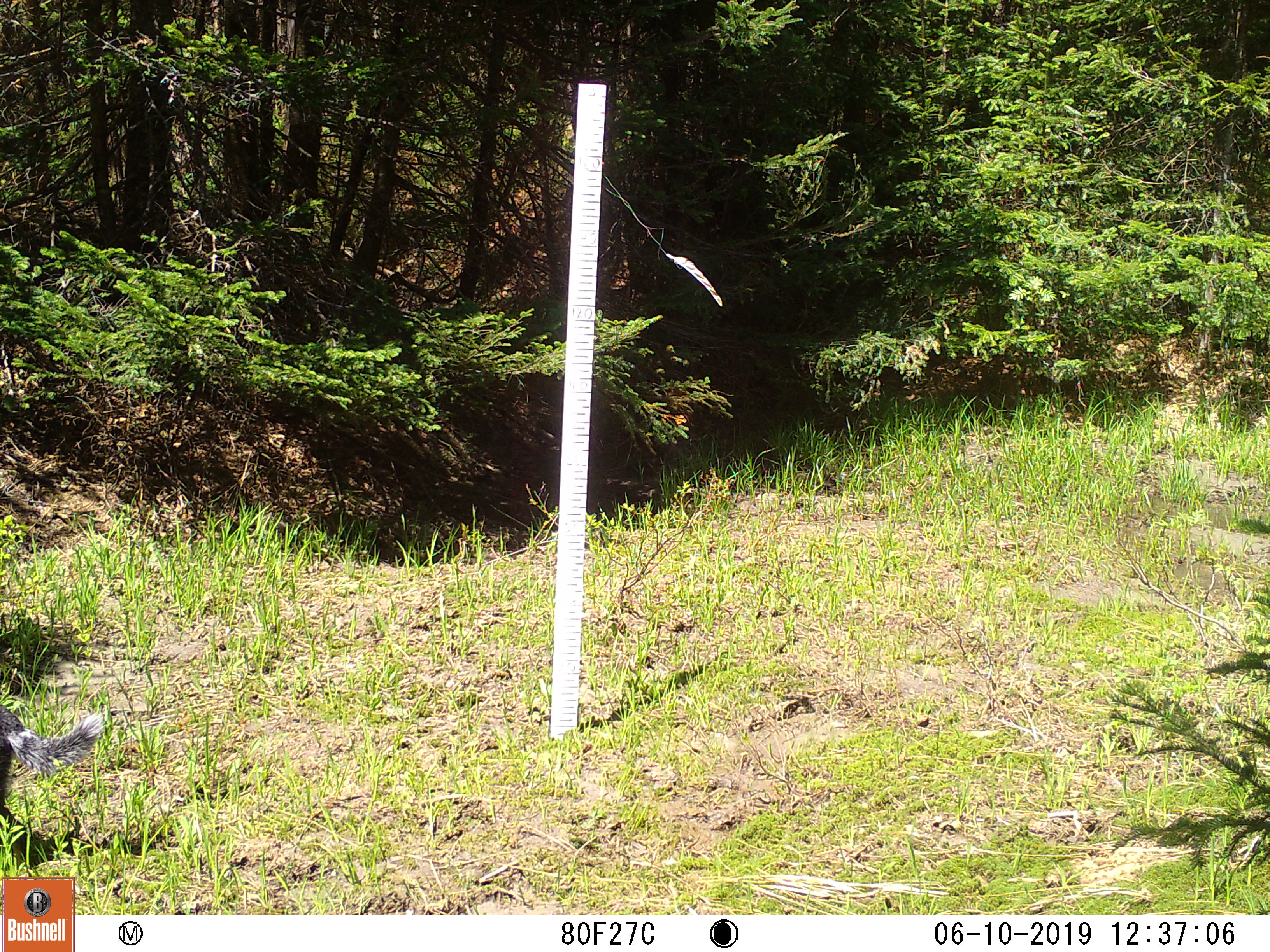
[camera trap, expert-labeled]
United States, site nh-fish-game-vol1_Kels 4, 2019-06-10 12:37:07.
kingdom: Animalia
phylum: Chordata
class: Mammalia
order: Carnivora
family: Canidae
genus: Canis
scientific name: Canis familiaris familiaris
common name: domestic dog